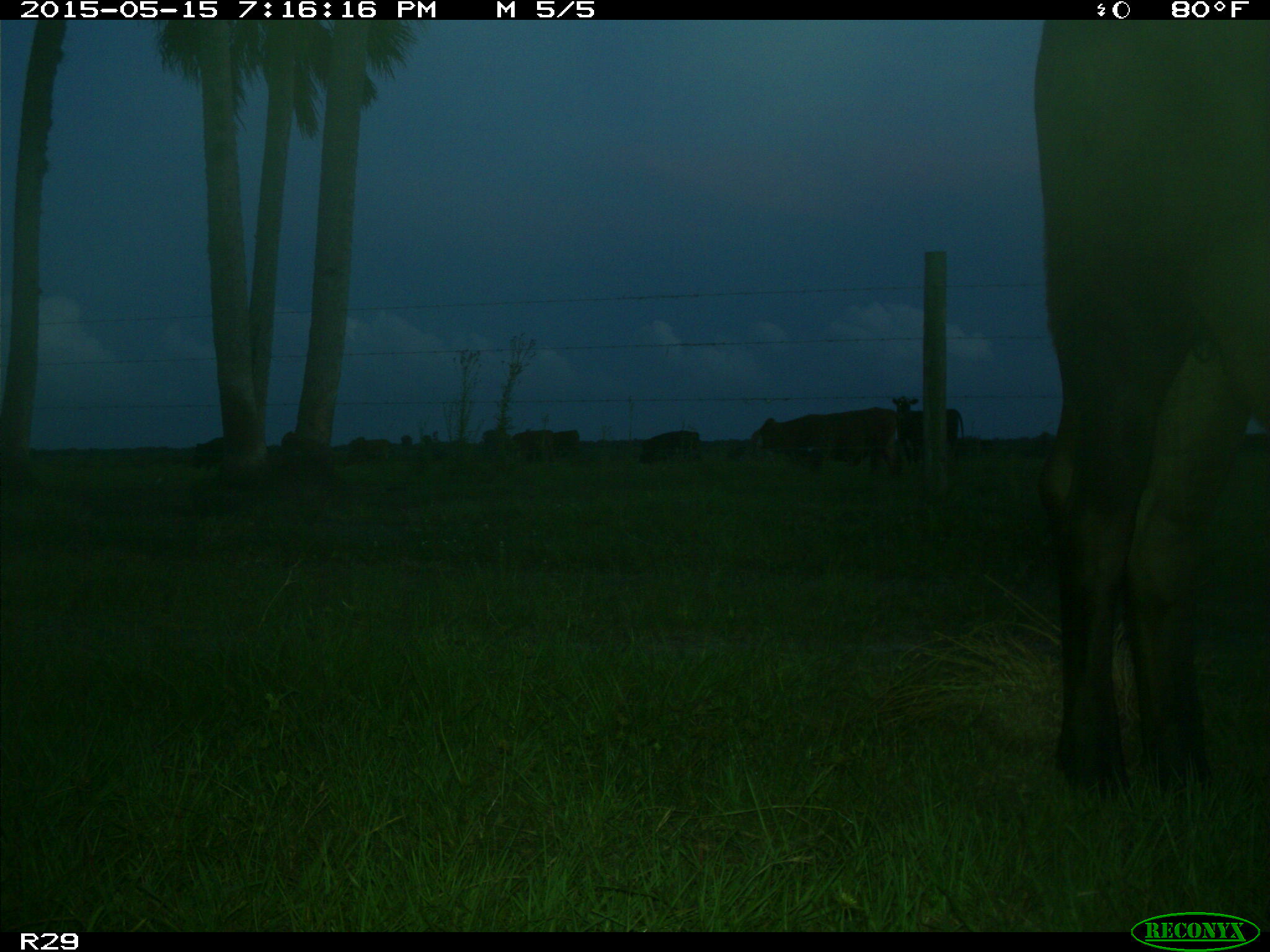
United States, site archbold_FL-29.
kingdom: Animalia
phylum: Chordata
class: Mammalia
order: Artiodactyla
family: Bovidae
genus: Bos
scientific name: Bos taurus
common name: domestic cow